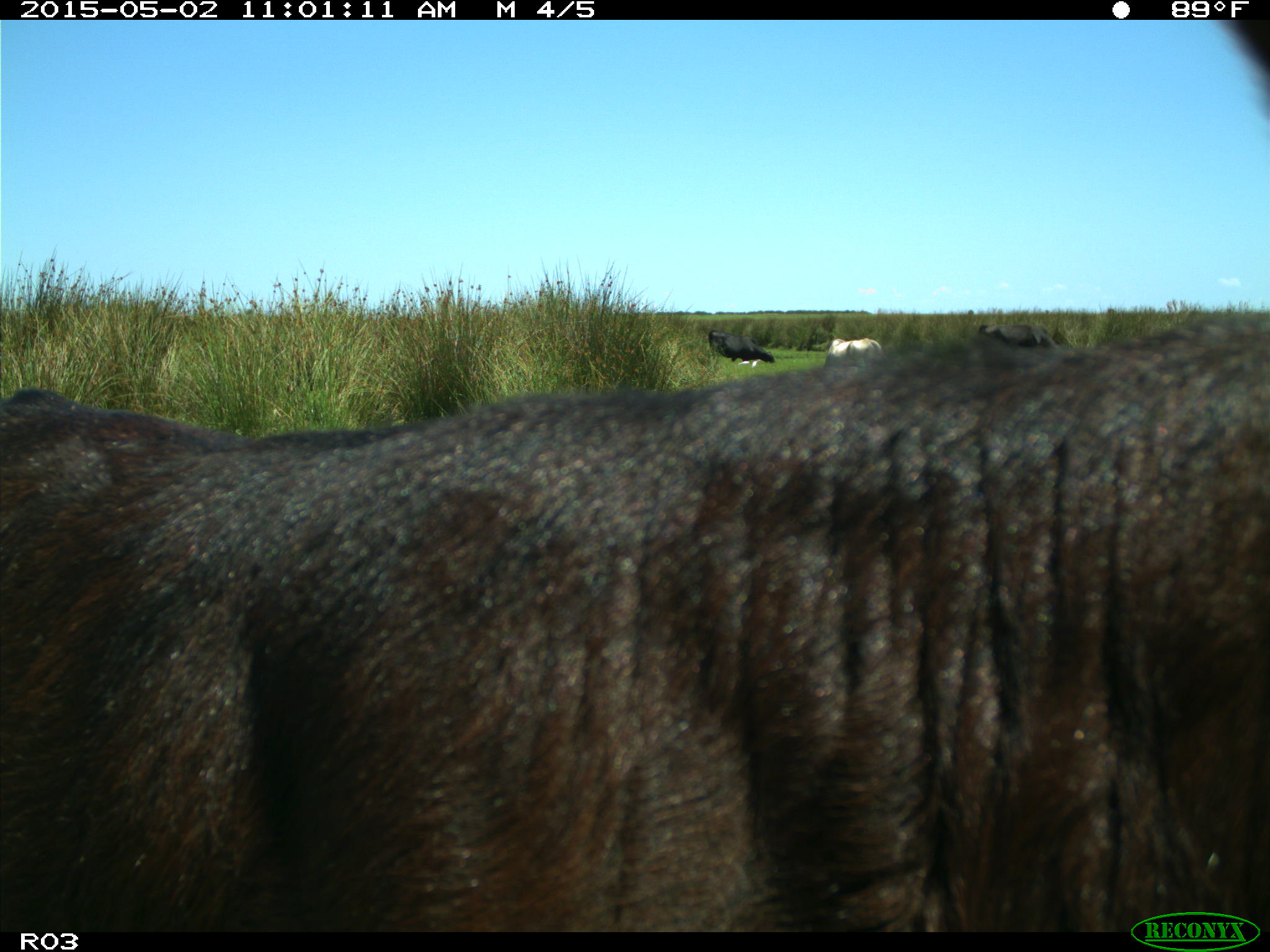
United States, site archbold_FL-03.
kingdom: Animalia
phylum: Chordata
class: Mammalia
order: Artiodactyla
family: Bovidae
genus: Bos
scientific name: Bos taurus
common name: domestic cow